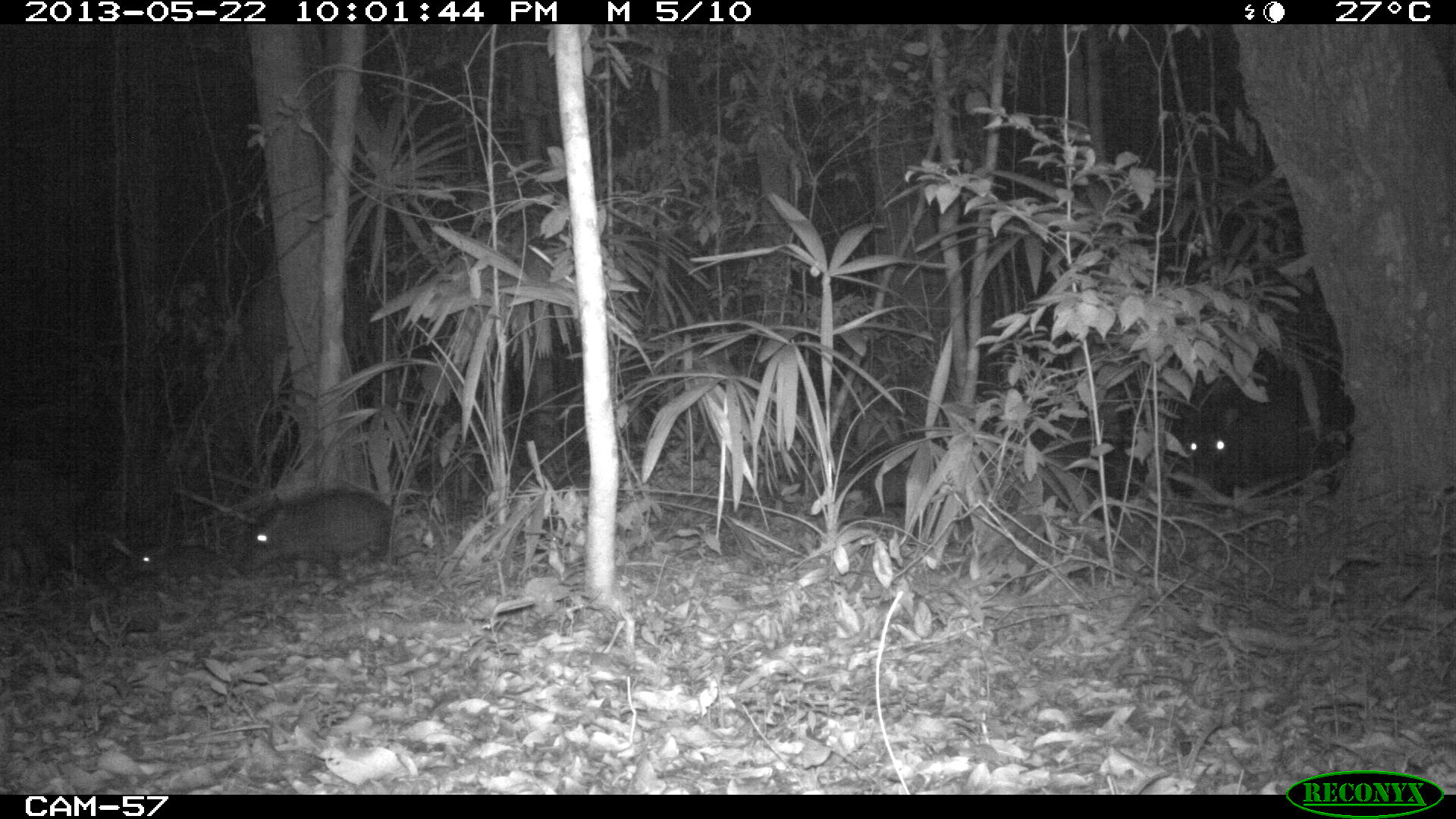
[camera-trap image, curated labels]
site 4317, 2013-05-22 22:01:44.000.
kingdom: Animalia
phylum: Chordata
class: Mammalia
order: Artiodactyla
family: Tayassuidae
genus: Tayassu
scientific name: Tayassu pecari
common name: white-lipped peccary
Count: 20.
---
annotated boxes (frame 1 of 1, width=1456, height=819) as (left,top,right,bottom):
tayassu pecari: (0,457,111,596); (234,487,395,579); (1181,398,1315,498); (127,539,221,583); (861,470,906,516)